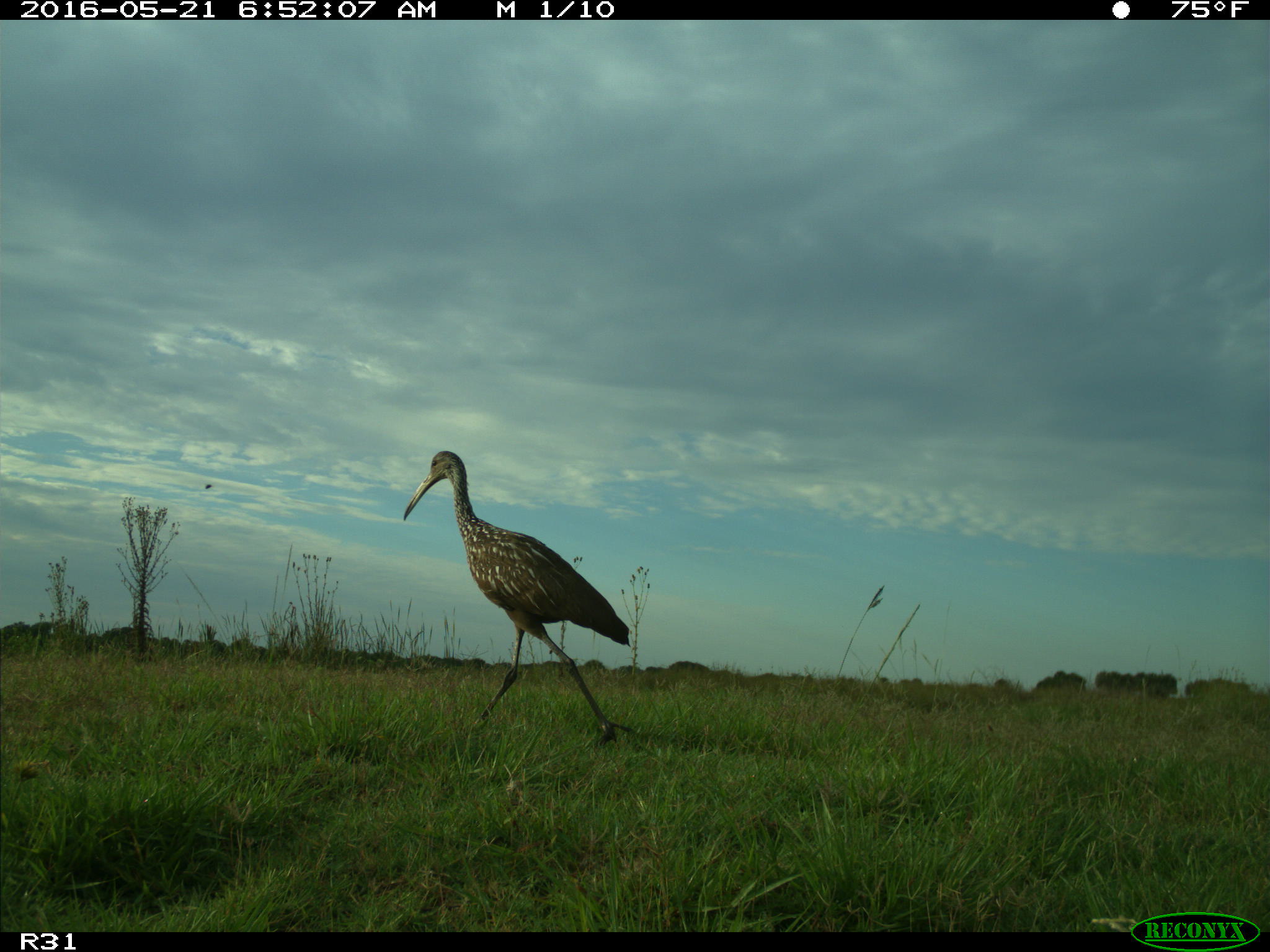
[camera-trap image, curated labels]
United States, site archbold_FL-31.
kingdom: Animalia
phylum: Chordata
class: Aves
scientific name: Aves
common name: birds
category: unidentified bird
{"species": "unidentified bird (birds) (Aves)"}